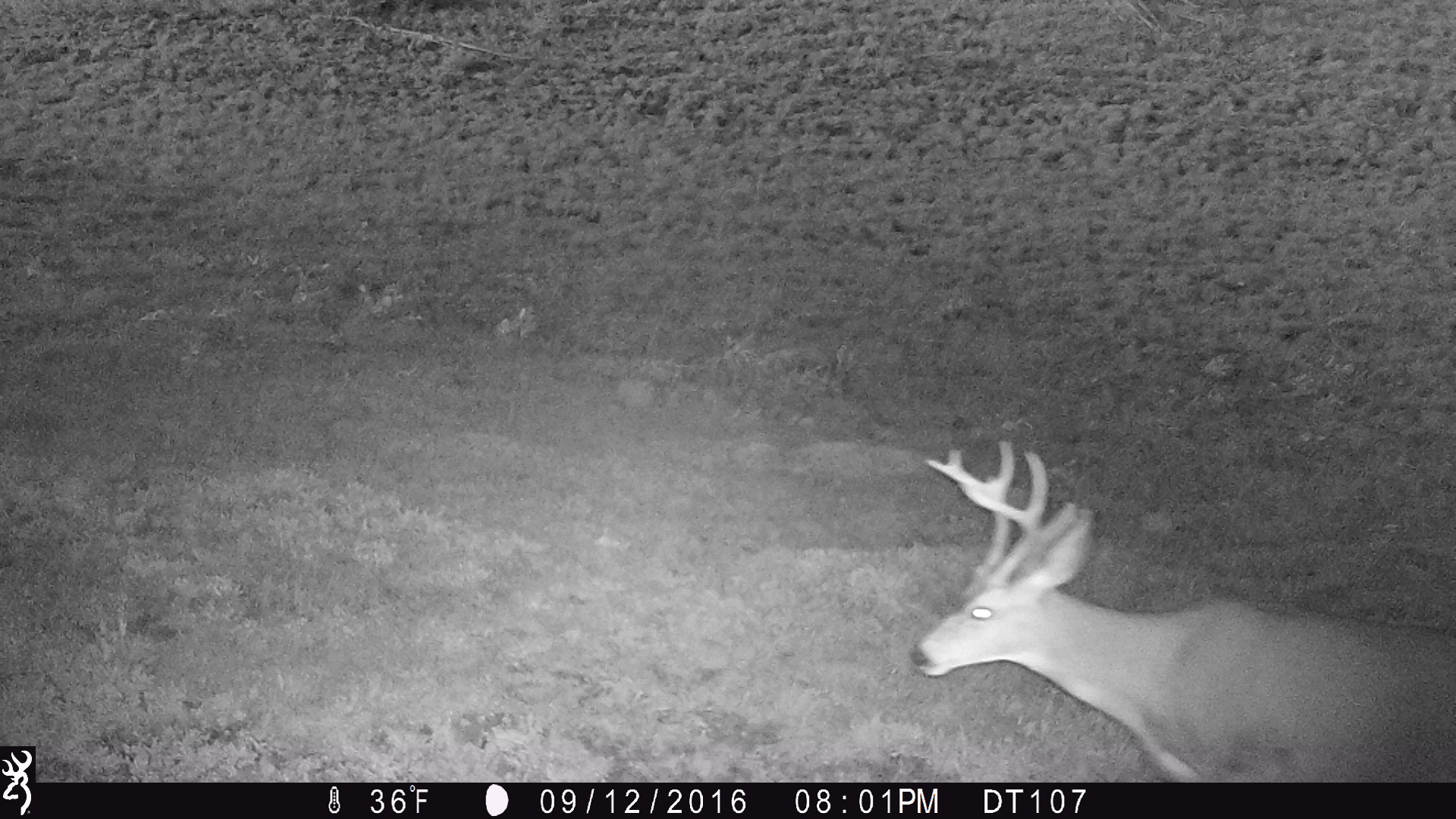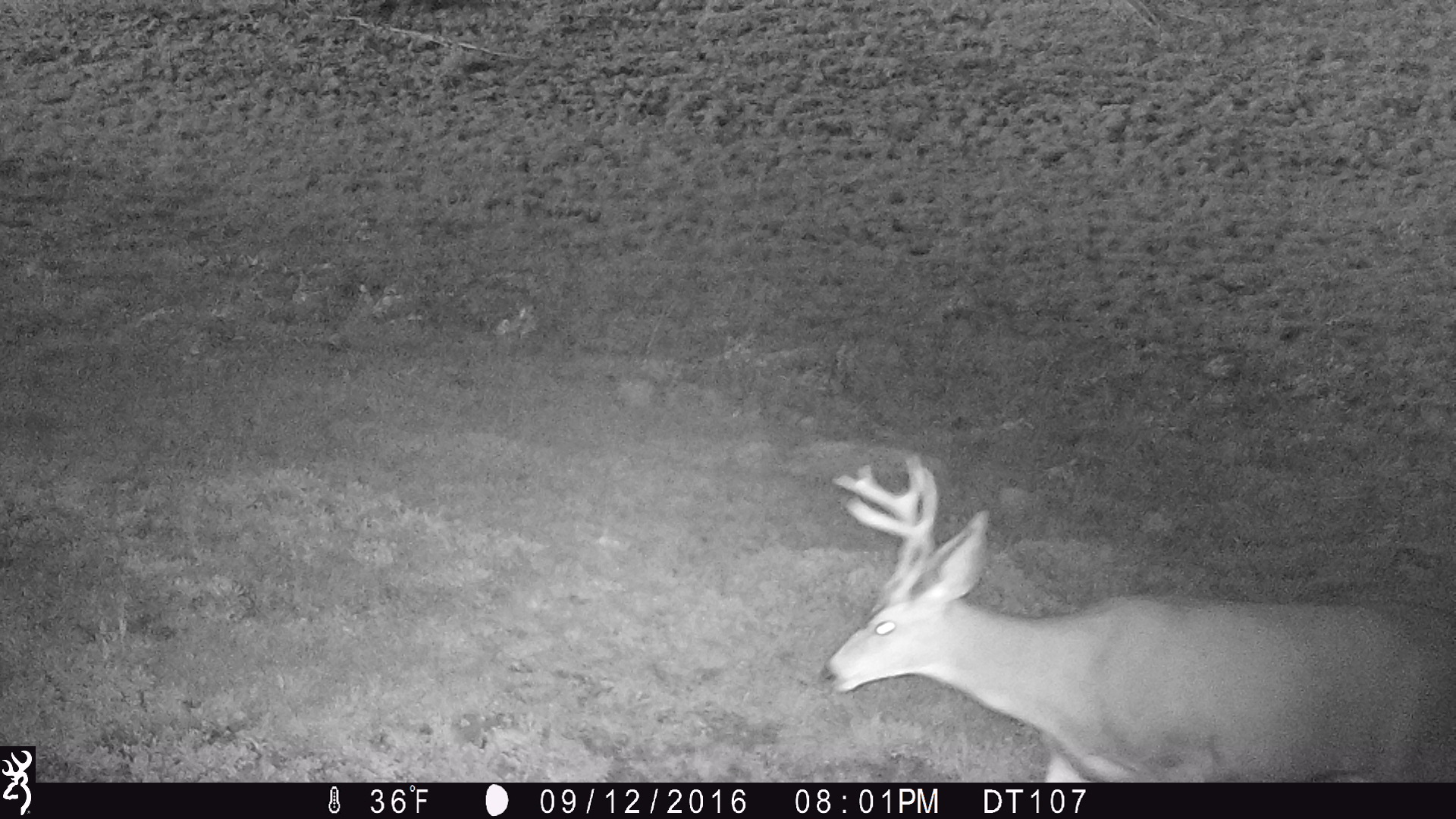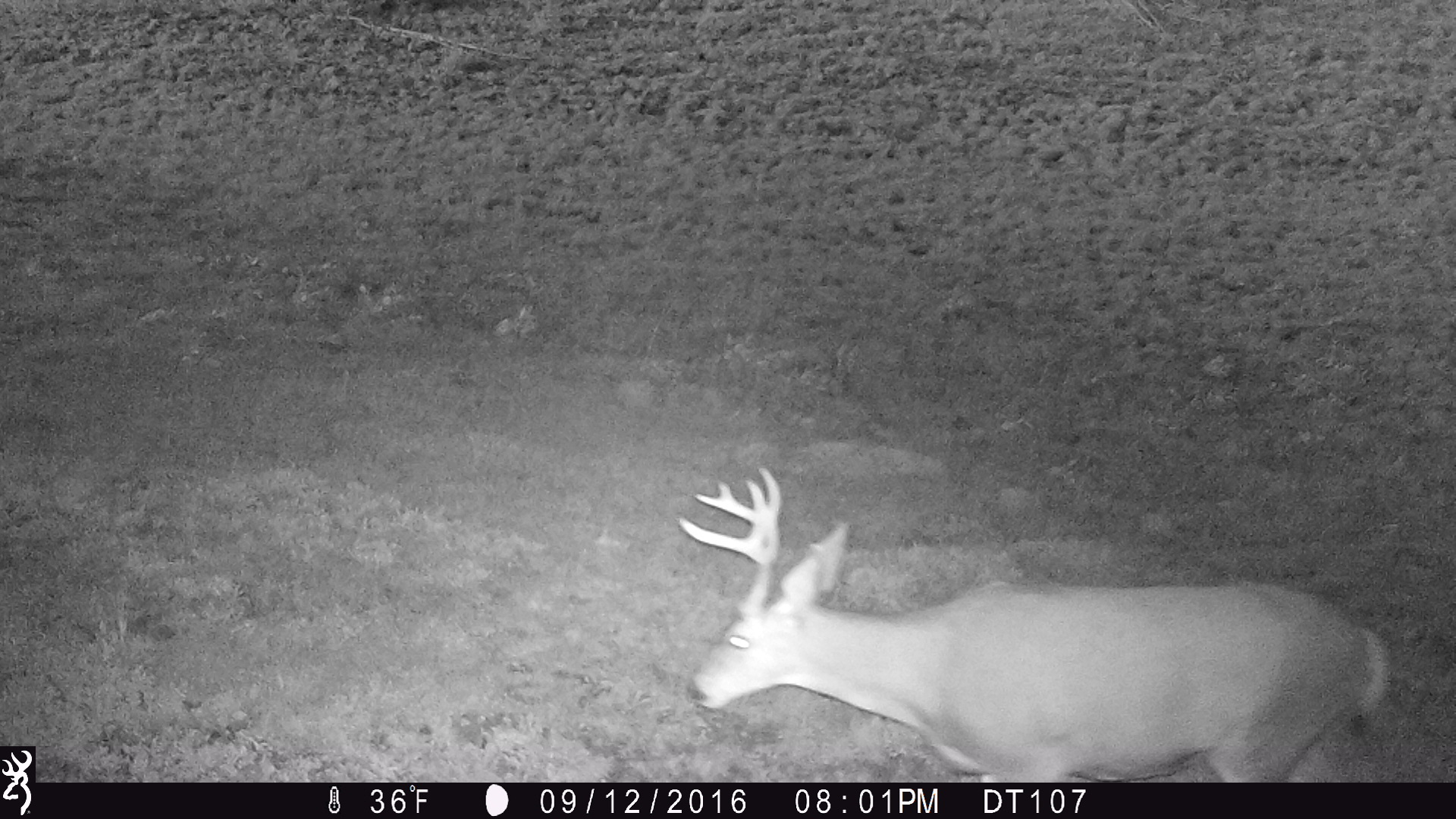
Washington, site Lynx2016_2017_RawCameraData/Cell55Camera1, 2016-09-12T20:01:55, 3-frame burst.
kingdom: Animalia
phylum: Chordata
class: Mammalia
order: Artiodactyla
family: Cervidae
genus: Odocoileus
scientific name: Odocoileus hemionus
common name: mule deer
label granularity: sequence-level